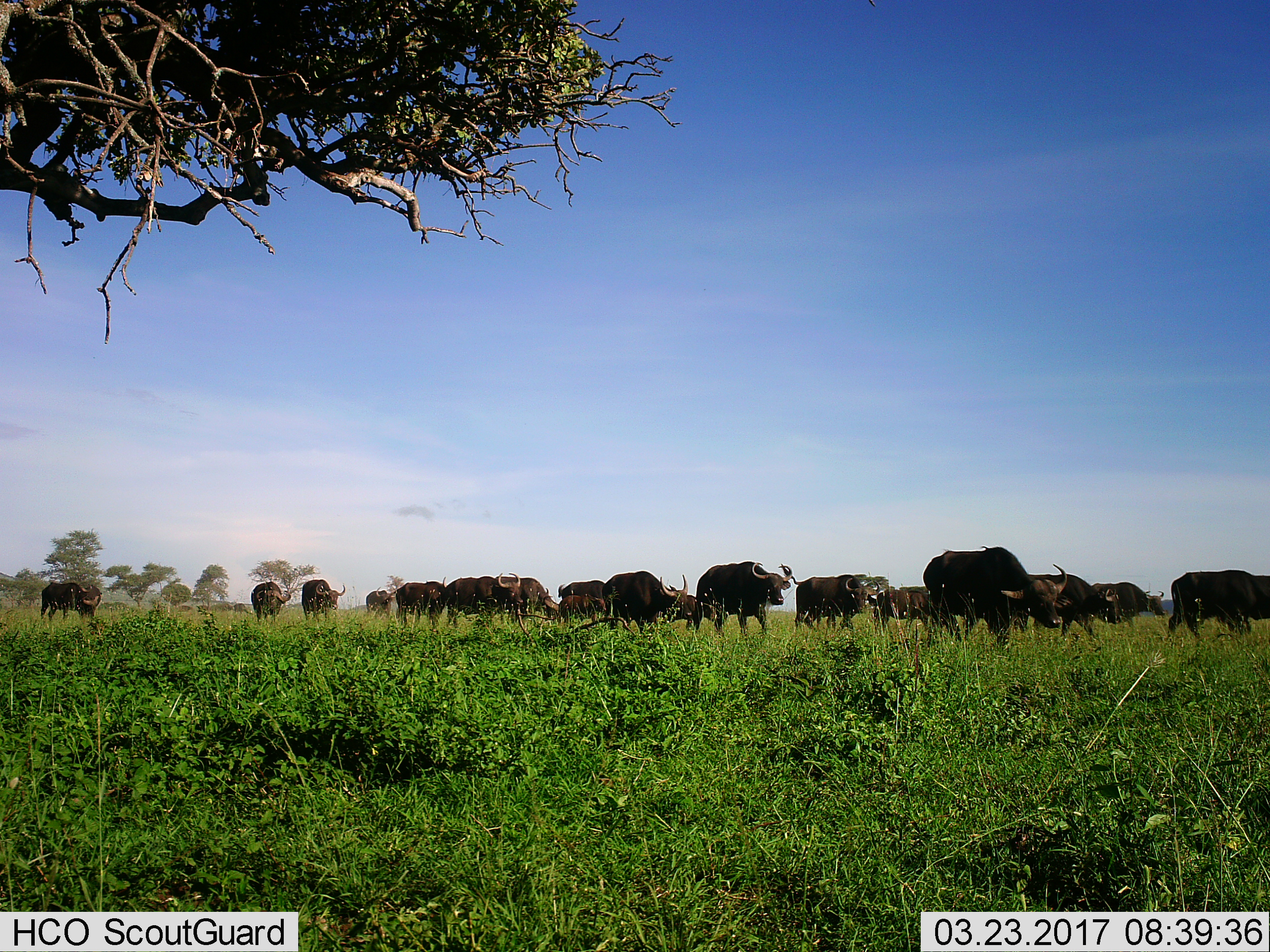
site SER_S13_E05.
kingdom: Animalia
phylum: Chordata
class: Mammalia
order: Artiodactyla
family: Bovidae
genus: Syncerus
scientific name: Syncerus caffer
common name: african buffalo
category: buffalo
Buffalo (african buffalo) (Syncerus caffer), count 11-50. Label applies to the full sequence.